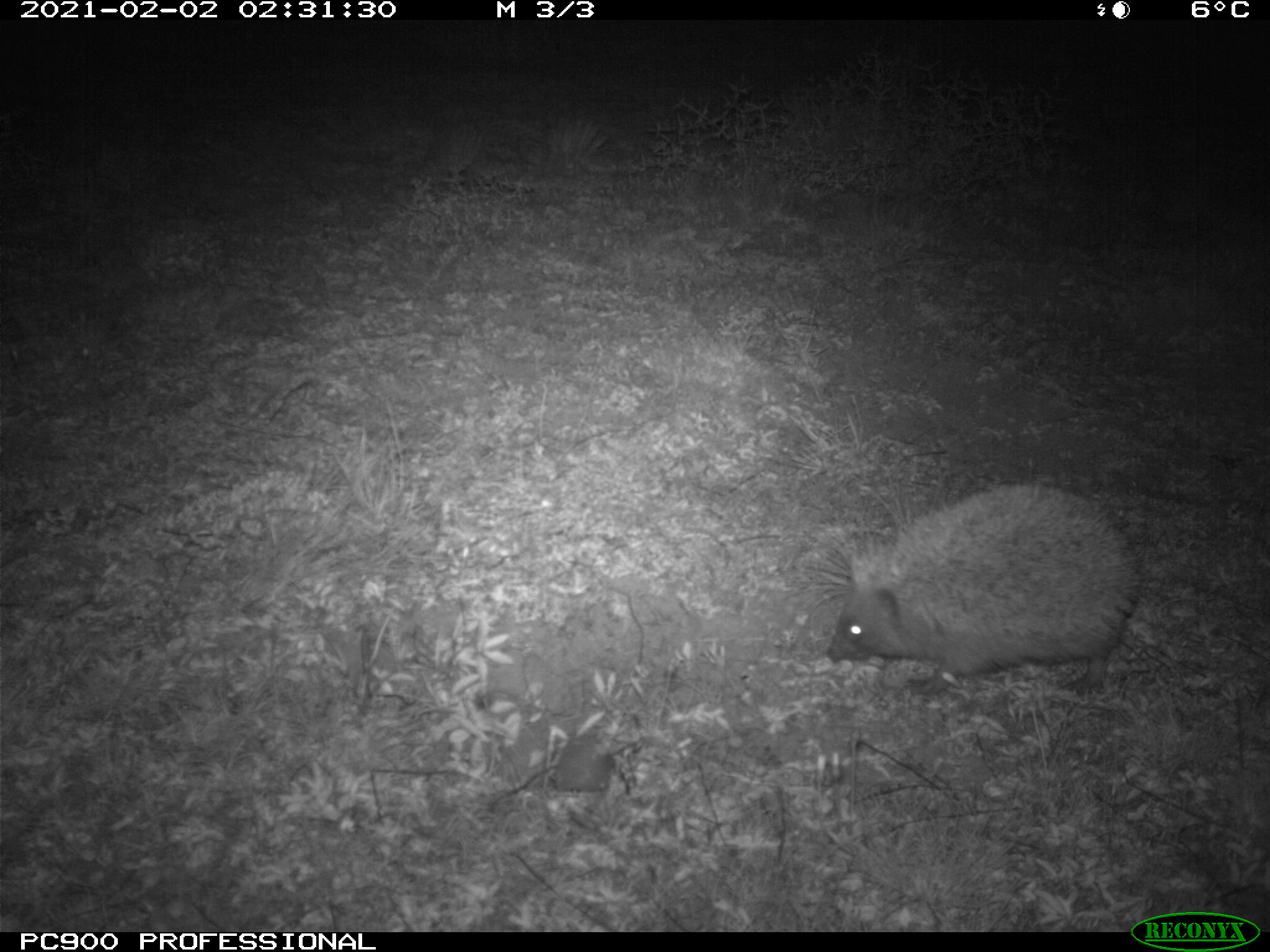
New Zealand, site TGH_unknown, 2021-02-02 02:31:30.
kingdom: Animalia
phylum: Chordata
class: Mammalia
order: Eulipotyphla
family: Erinaceidae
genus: Erinaceus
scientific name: Erinaceus europaeus europaeus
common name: european hedgehog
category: hedgehog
Hedgehog (european hedgehog) (Erinaceus europaeus europaeus).